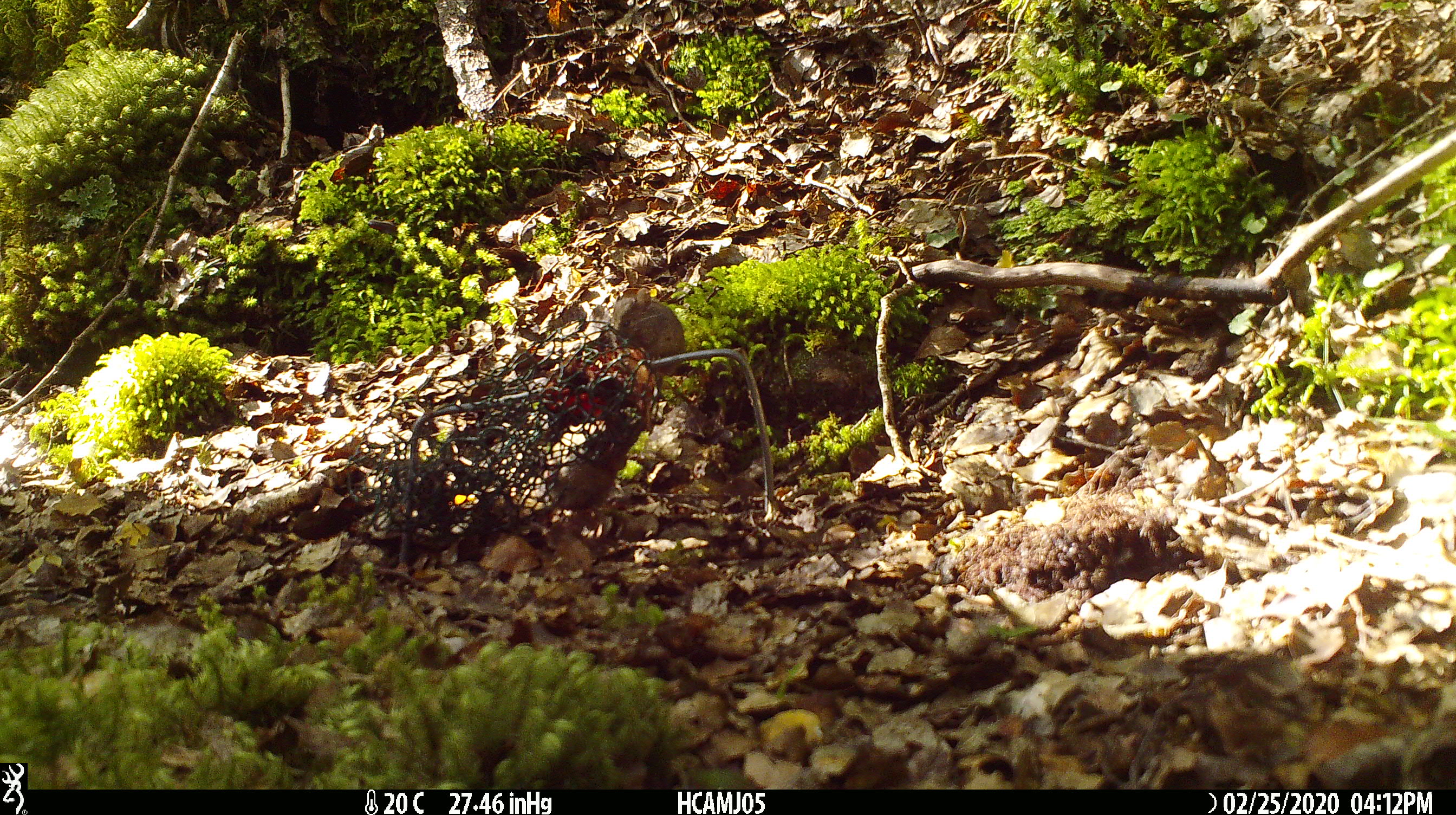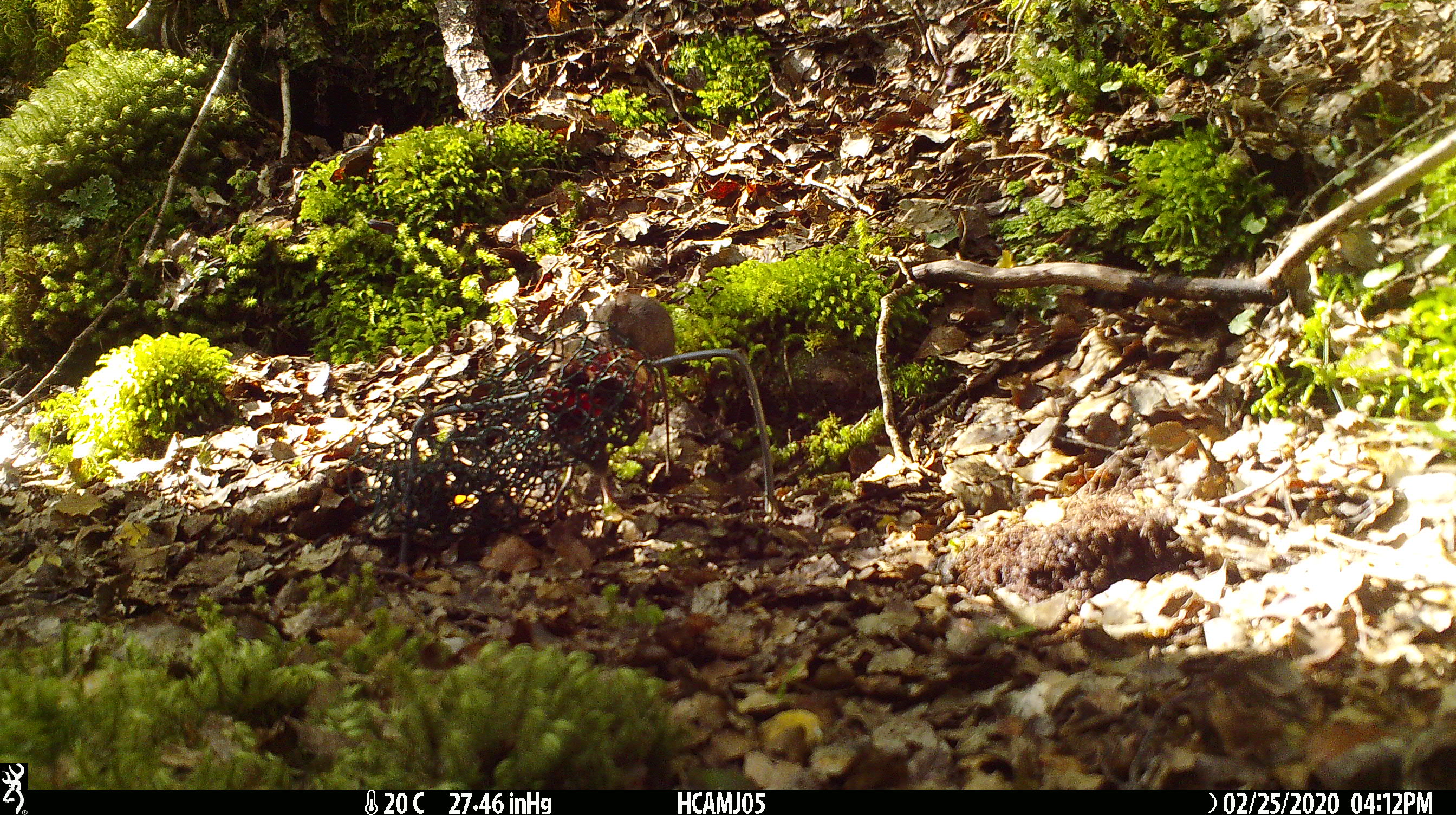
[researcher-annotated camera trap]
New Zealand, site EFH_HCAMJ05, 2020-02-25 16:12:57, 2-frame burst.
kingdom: Animalia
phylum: Chordata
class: Mammalia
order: Rodentia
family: Muridae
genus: Mus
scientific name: Mus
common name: mouse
Mouse (Mus).